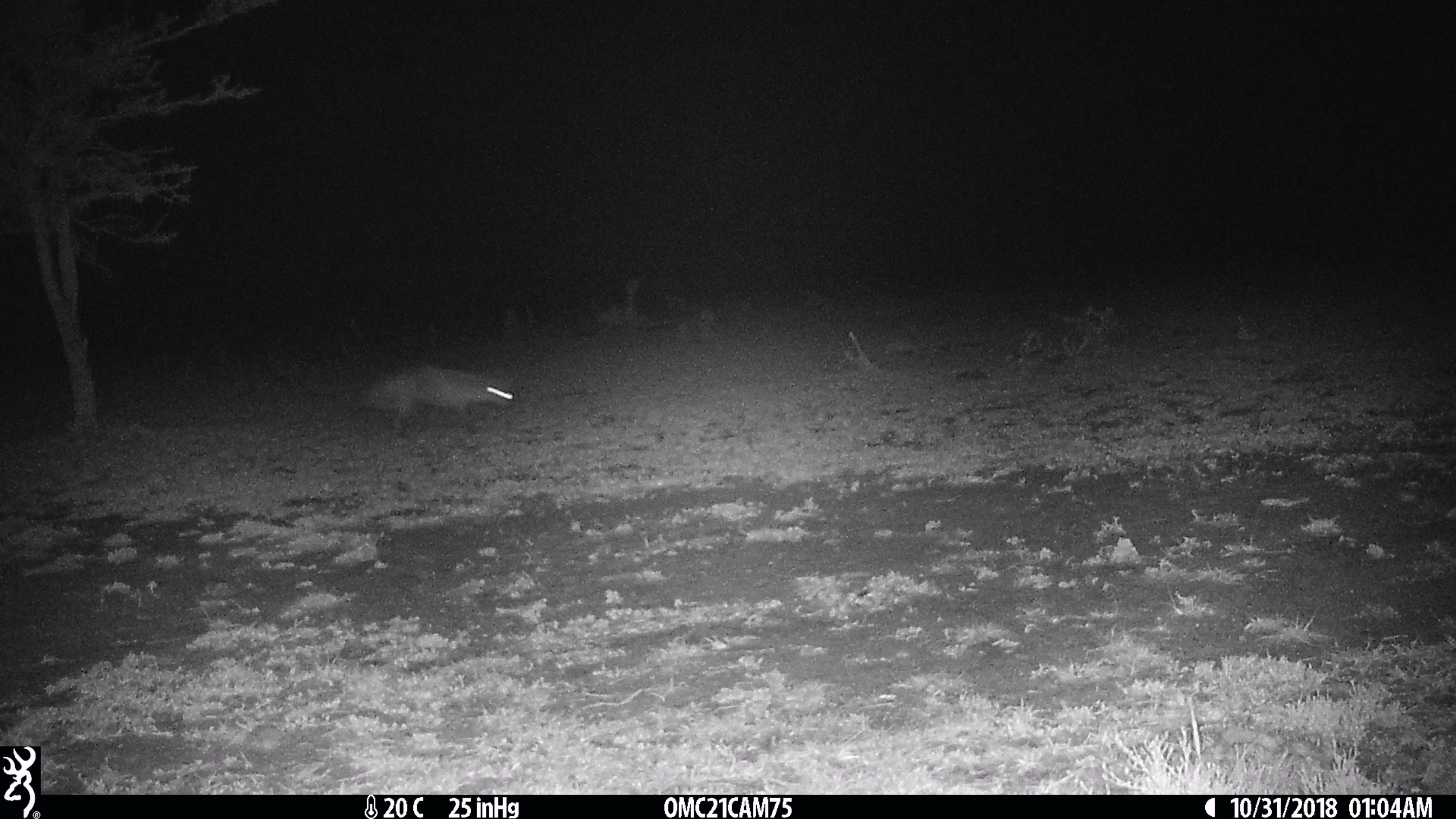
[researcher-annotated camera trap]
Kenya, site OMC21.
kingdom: Animalia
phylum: Chordata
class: Mammalia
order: Carnivora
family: Canidae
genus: Otocyon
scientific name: Otocyon megalotis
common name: bat-eared fox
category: bateared fox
Bateared fox (bat-eared fox) (Otocyon megalotis).